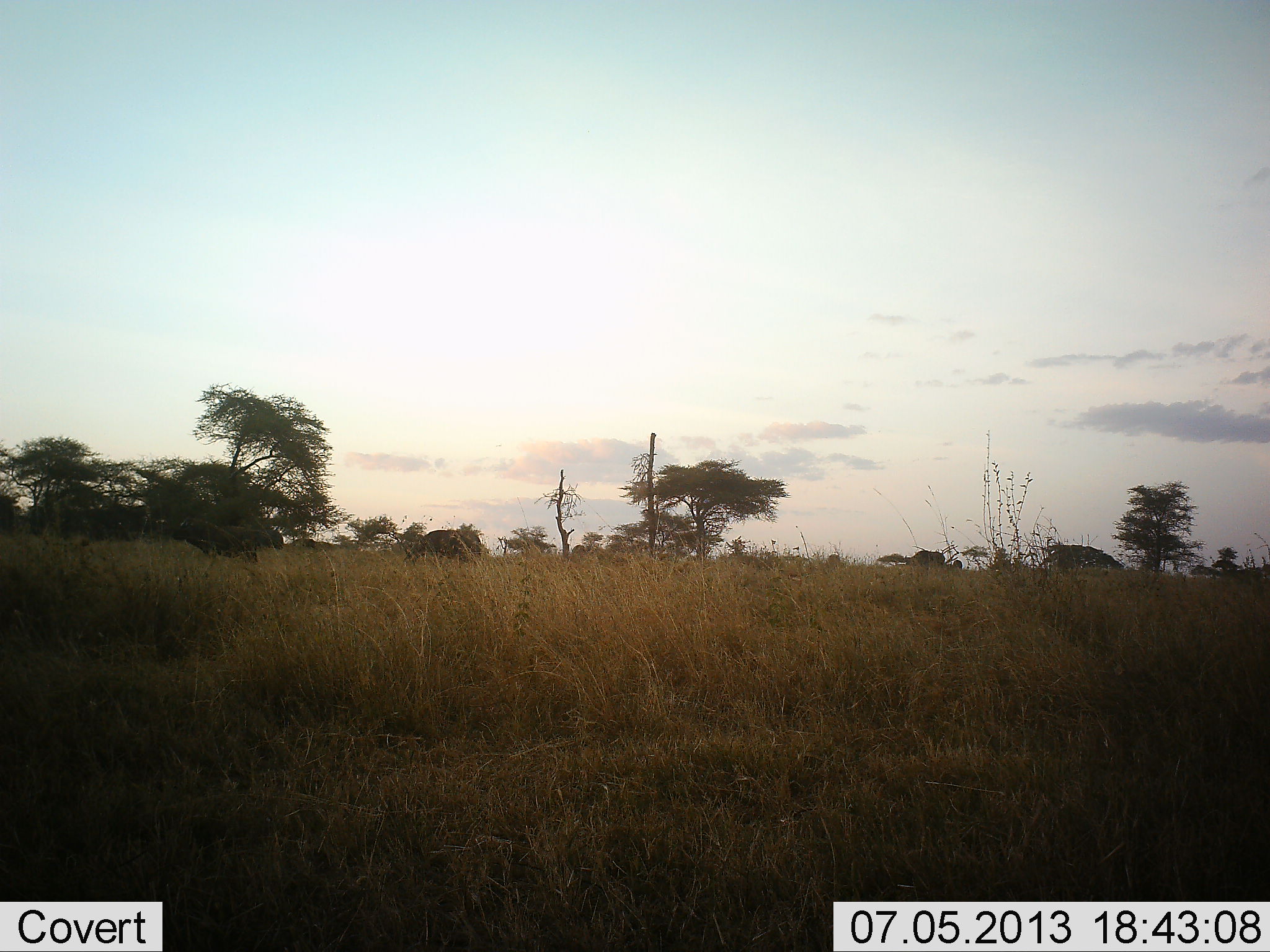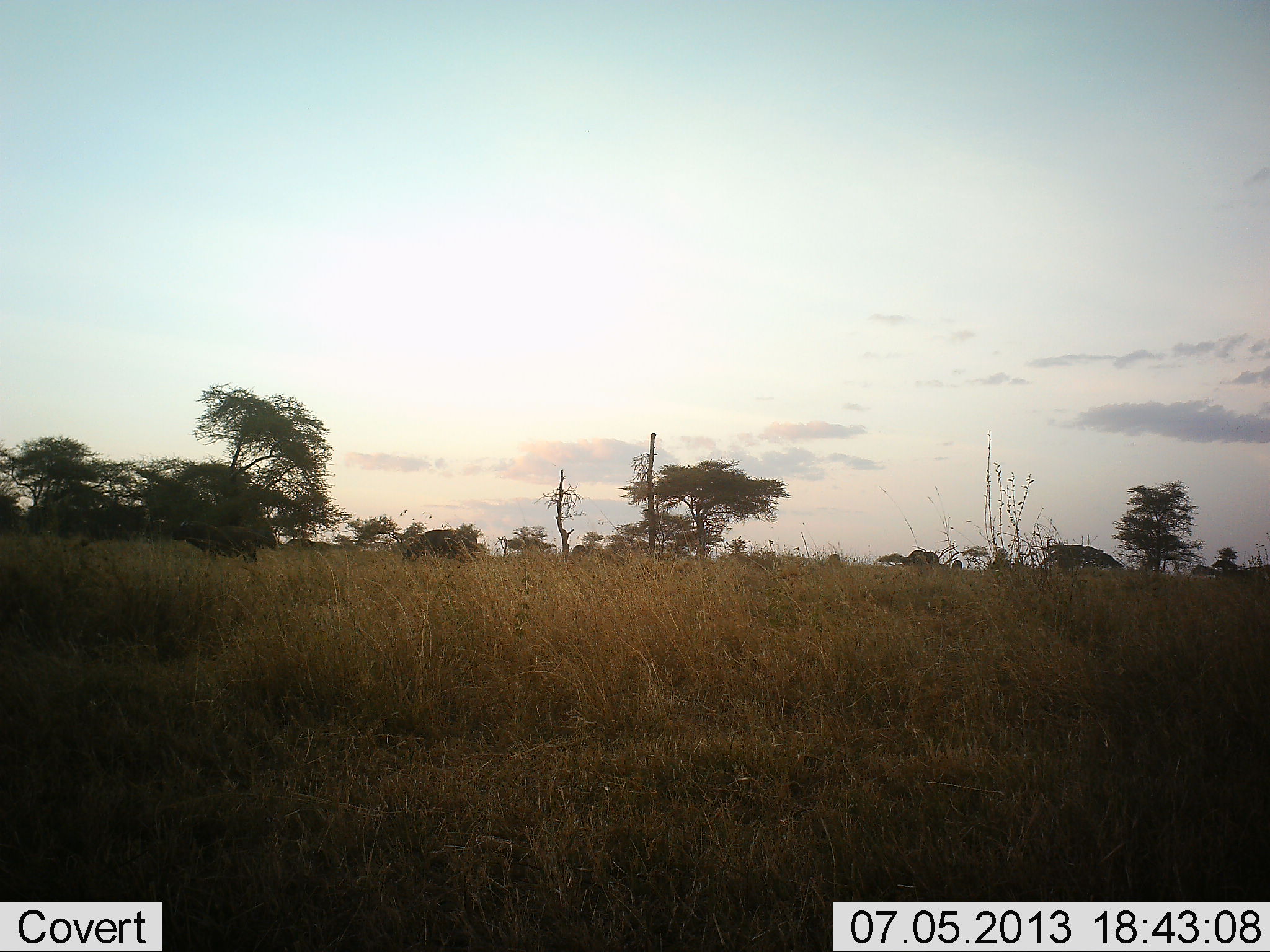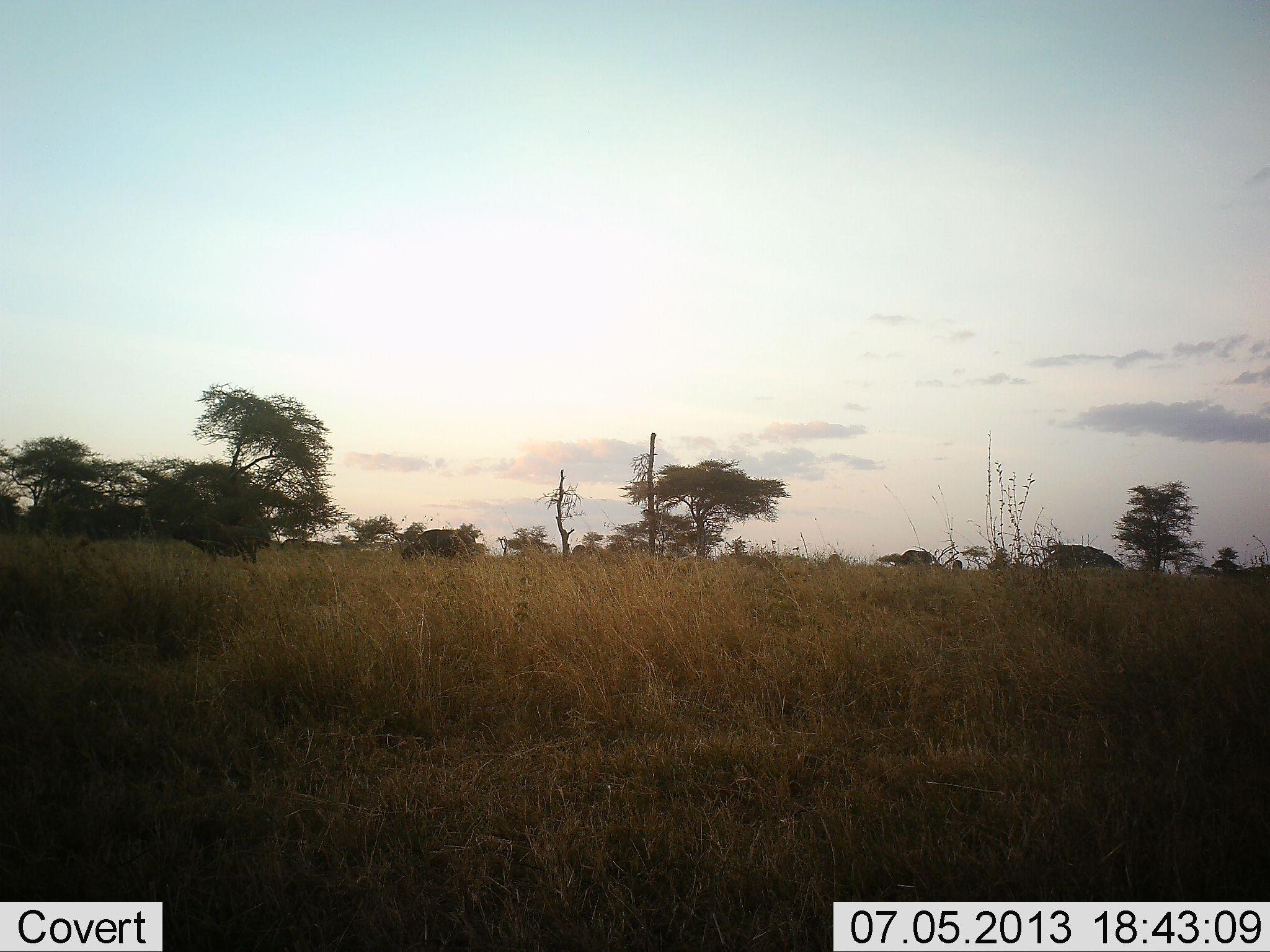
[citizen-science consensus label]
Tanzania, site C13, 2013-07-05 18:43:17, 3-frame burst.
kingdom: Animalia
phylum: Chordata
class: Mammalia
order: Artiodactyla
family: Bovidae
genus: Syncerus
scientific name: Syncerus caffer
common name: cape buffalo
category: buffalo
Buffalo (cape buffalo) (Syncerus caffer), count 5. Behavior (volunteer vote fractions): standing 50%, resting 0%, moving 33%, interacting 0%. Young present (vote fraction): 0%. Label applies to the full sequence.